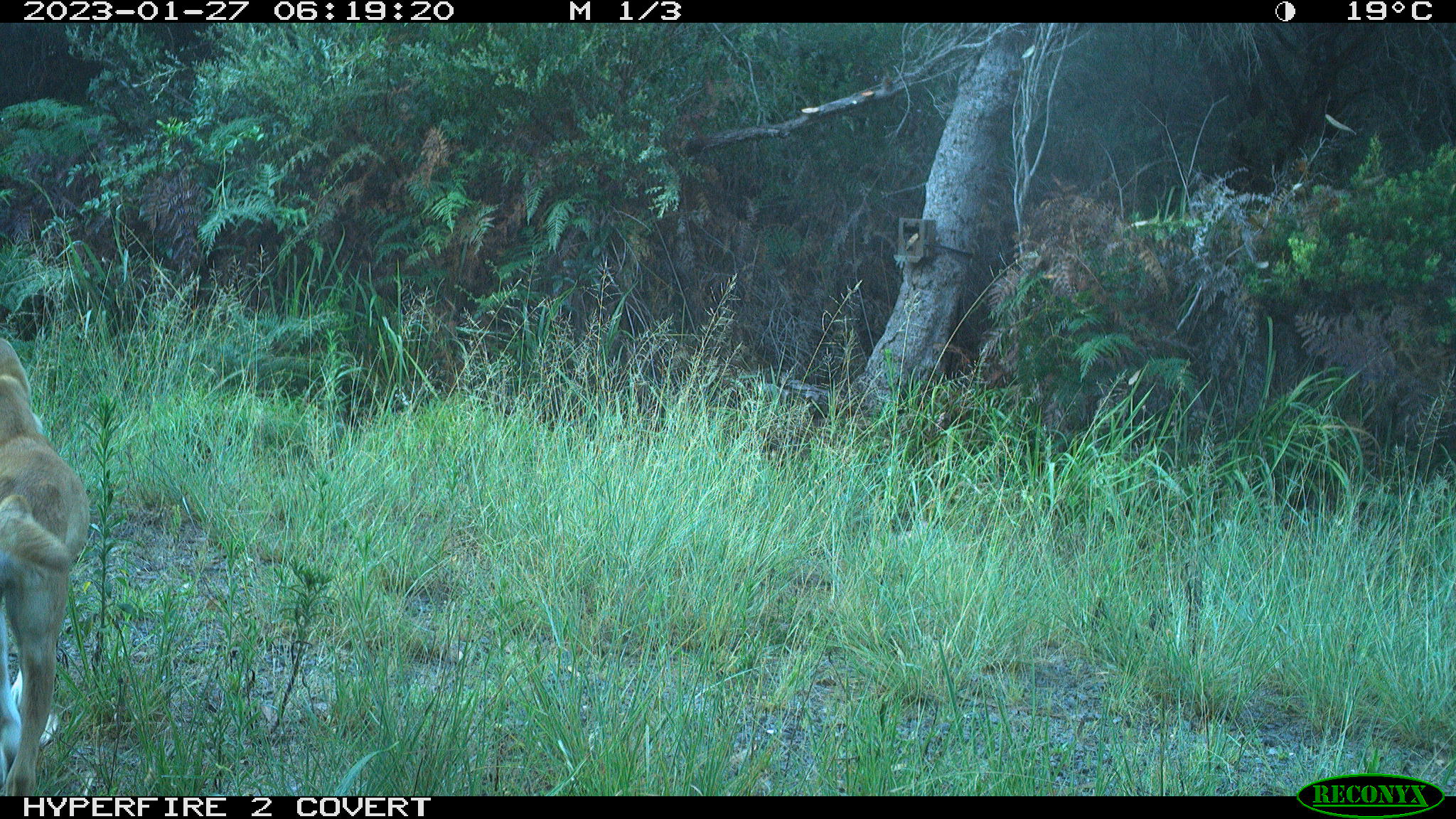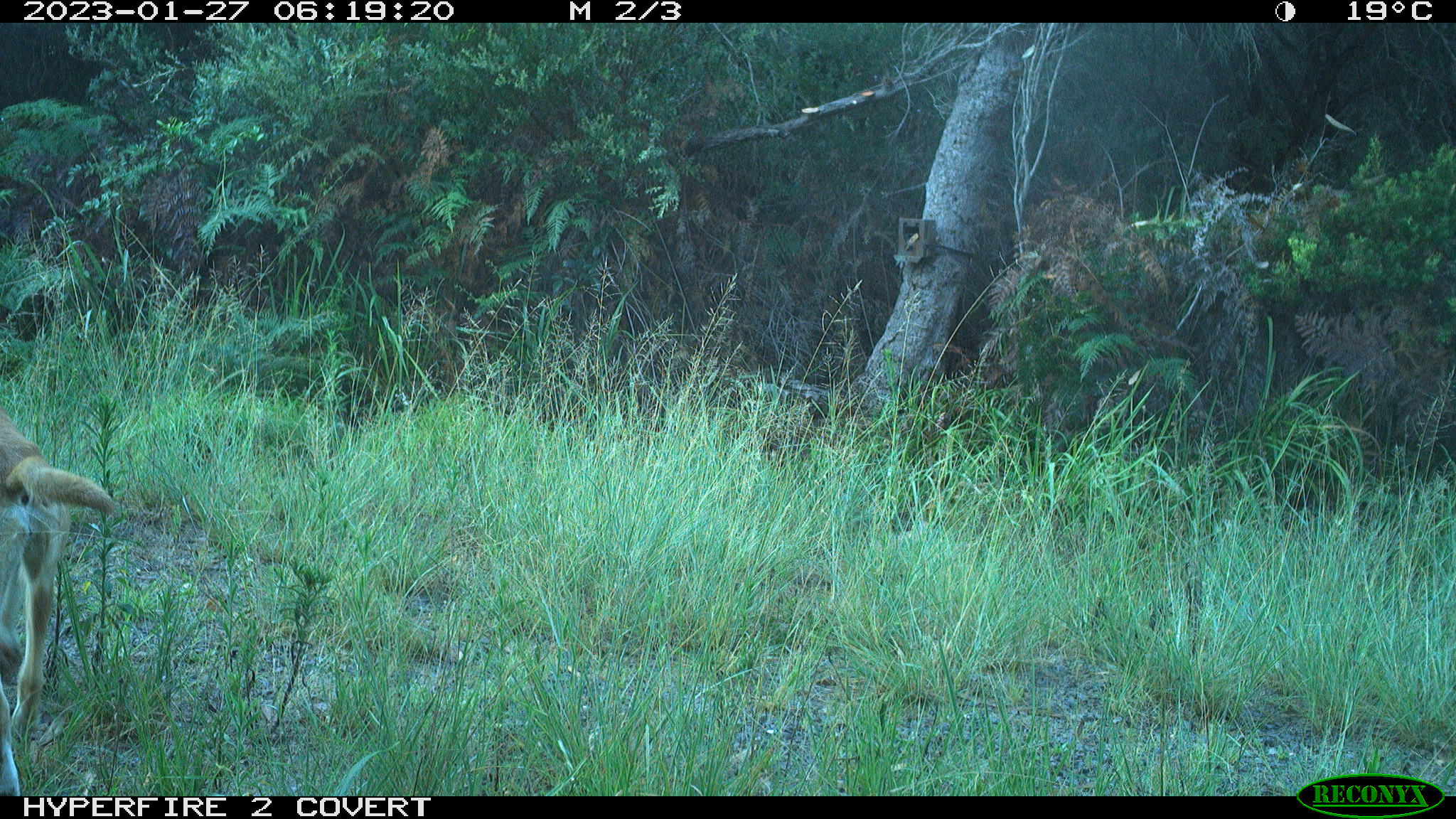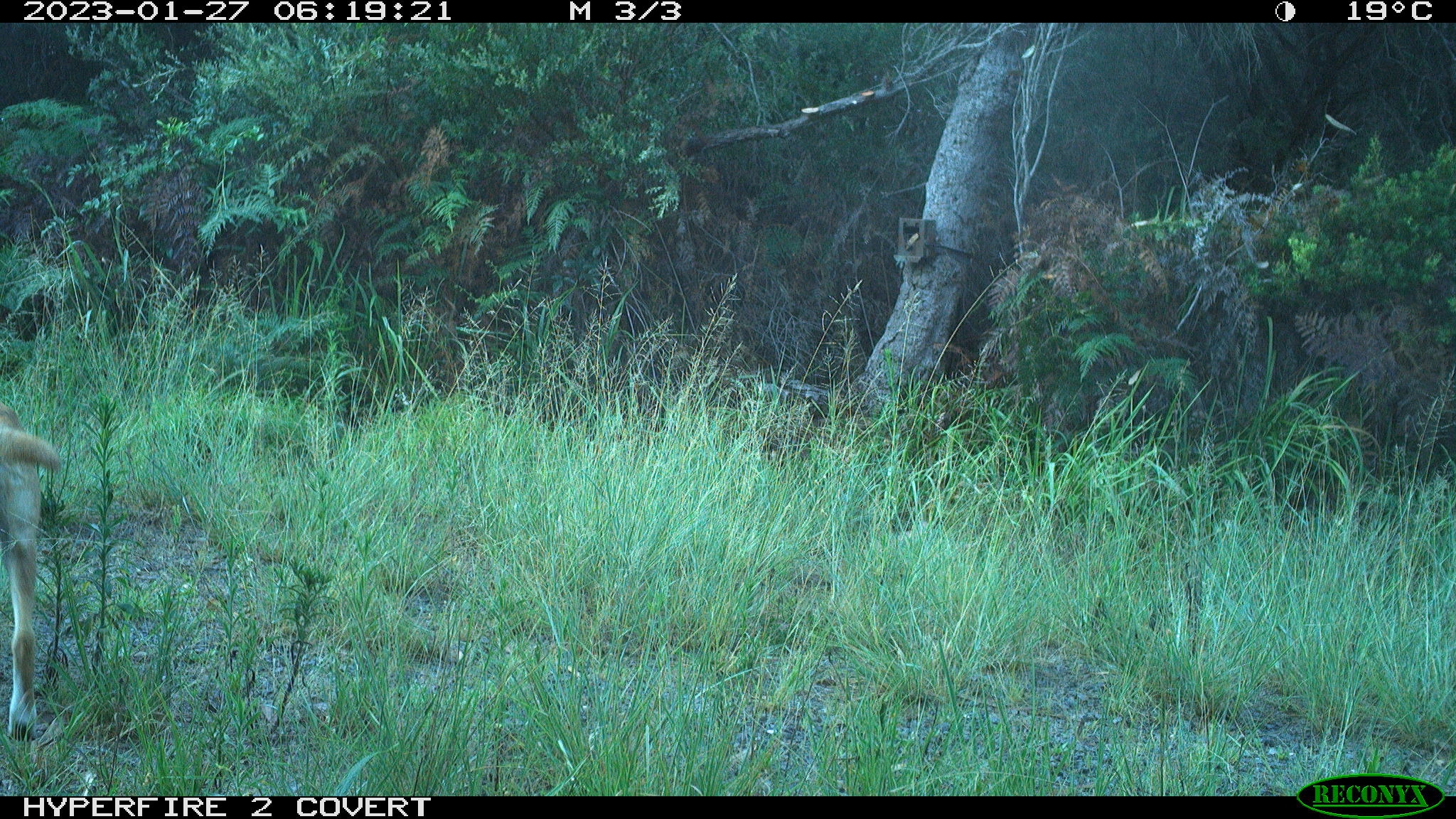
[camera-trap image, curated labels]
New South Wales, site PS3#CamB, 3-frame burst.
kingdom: Animalia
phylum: Chordata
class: Mammalia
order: Carnivora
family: Canidae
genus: Canis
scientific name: Canis familiaris dingo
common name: dingo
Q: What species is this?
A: Dingo (Canis familiaris dingo).